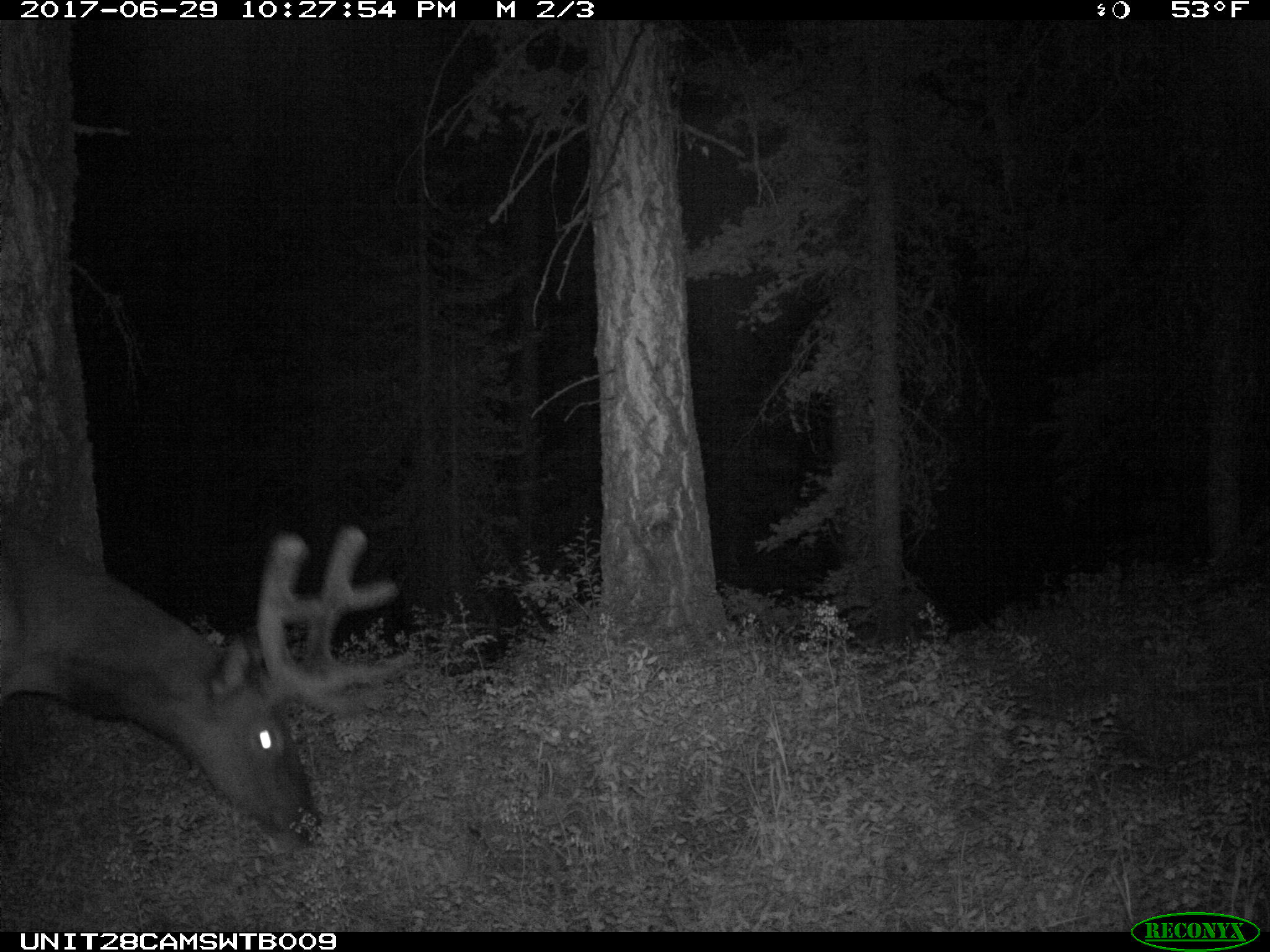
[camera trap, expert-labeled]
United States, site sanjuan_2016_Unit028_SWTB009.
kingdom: Animalia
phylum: Chordata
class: Mammalia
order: Artiodactyla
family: Cervidae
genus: Cervus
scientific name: Cervus elaphus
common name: red deer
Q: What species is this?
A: Cervus elaphus (red deer).